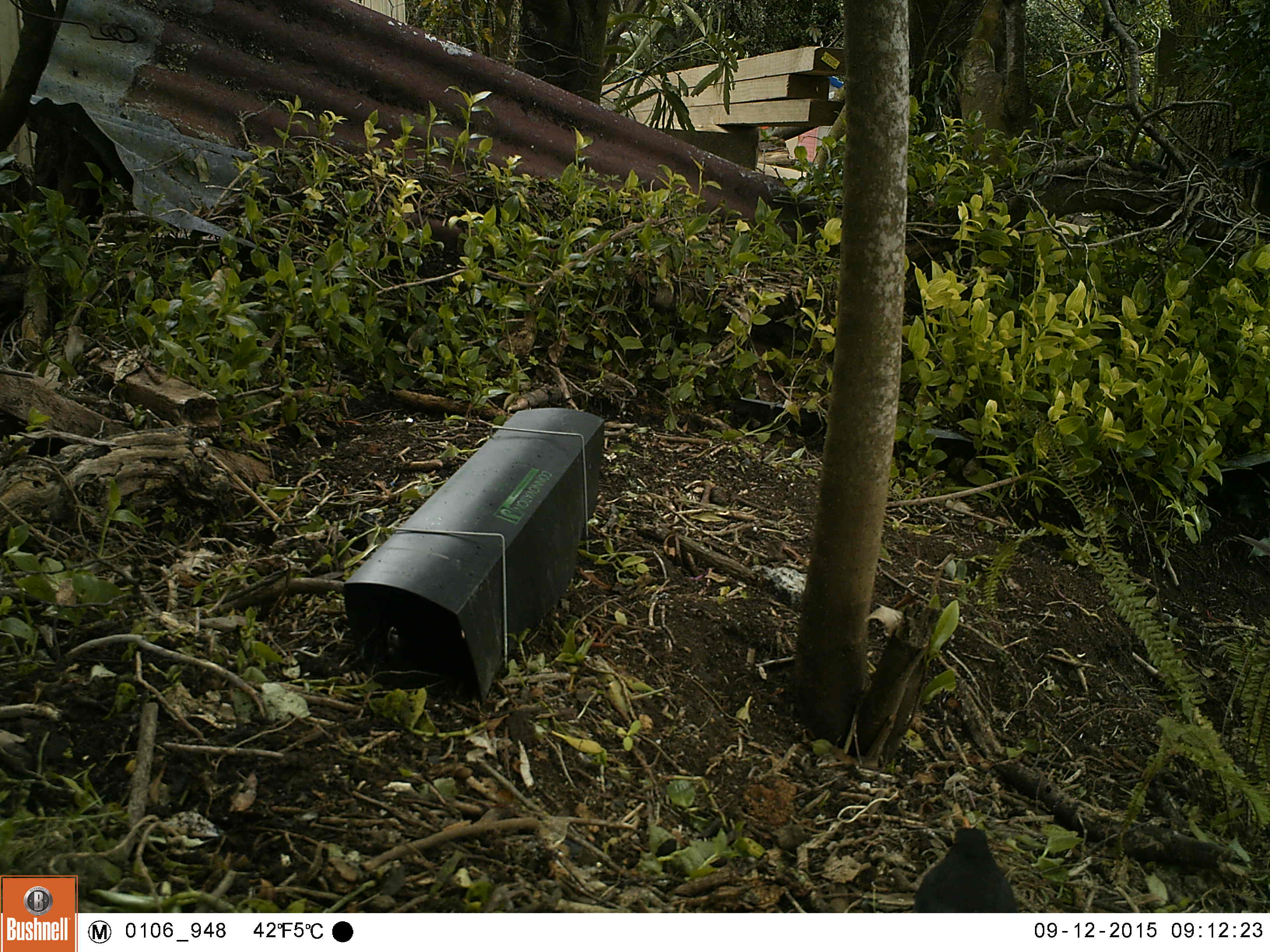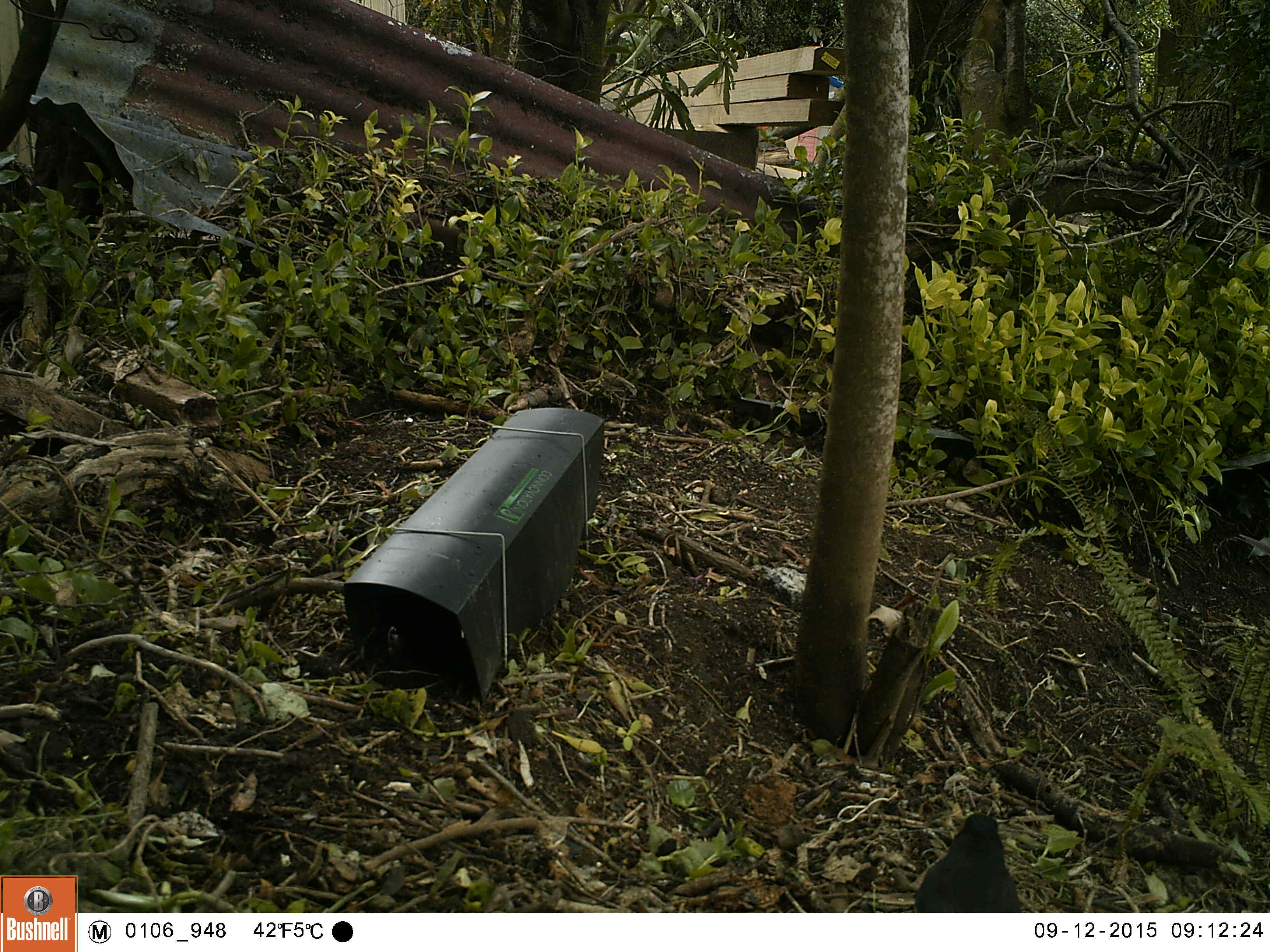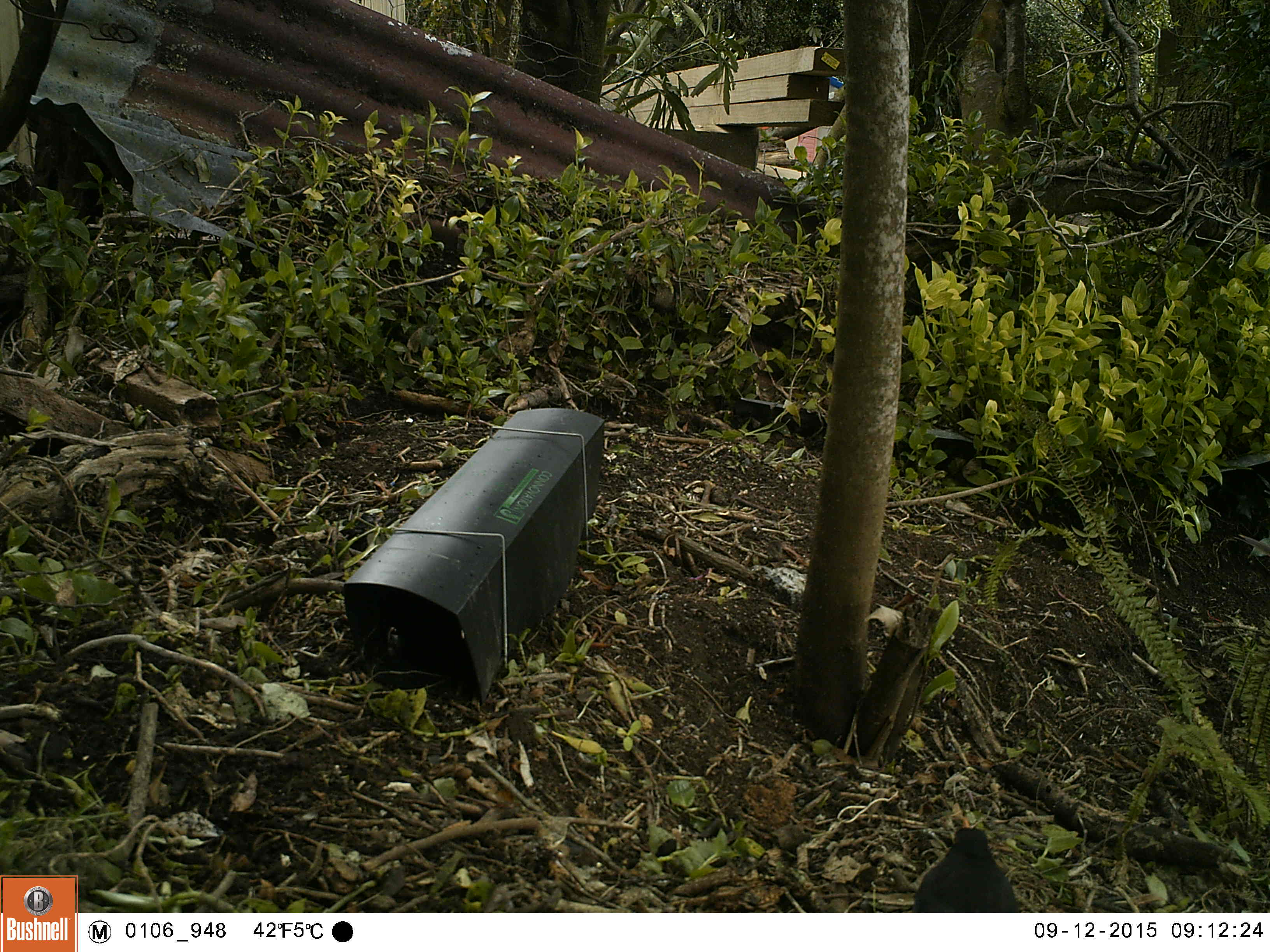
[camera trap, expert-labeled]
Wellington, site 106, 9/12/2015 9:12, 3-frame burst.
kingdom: Animalia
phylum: Chordata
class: Aves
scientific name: Aves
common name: bird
Bird (Aves).